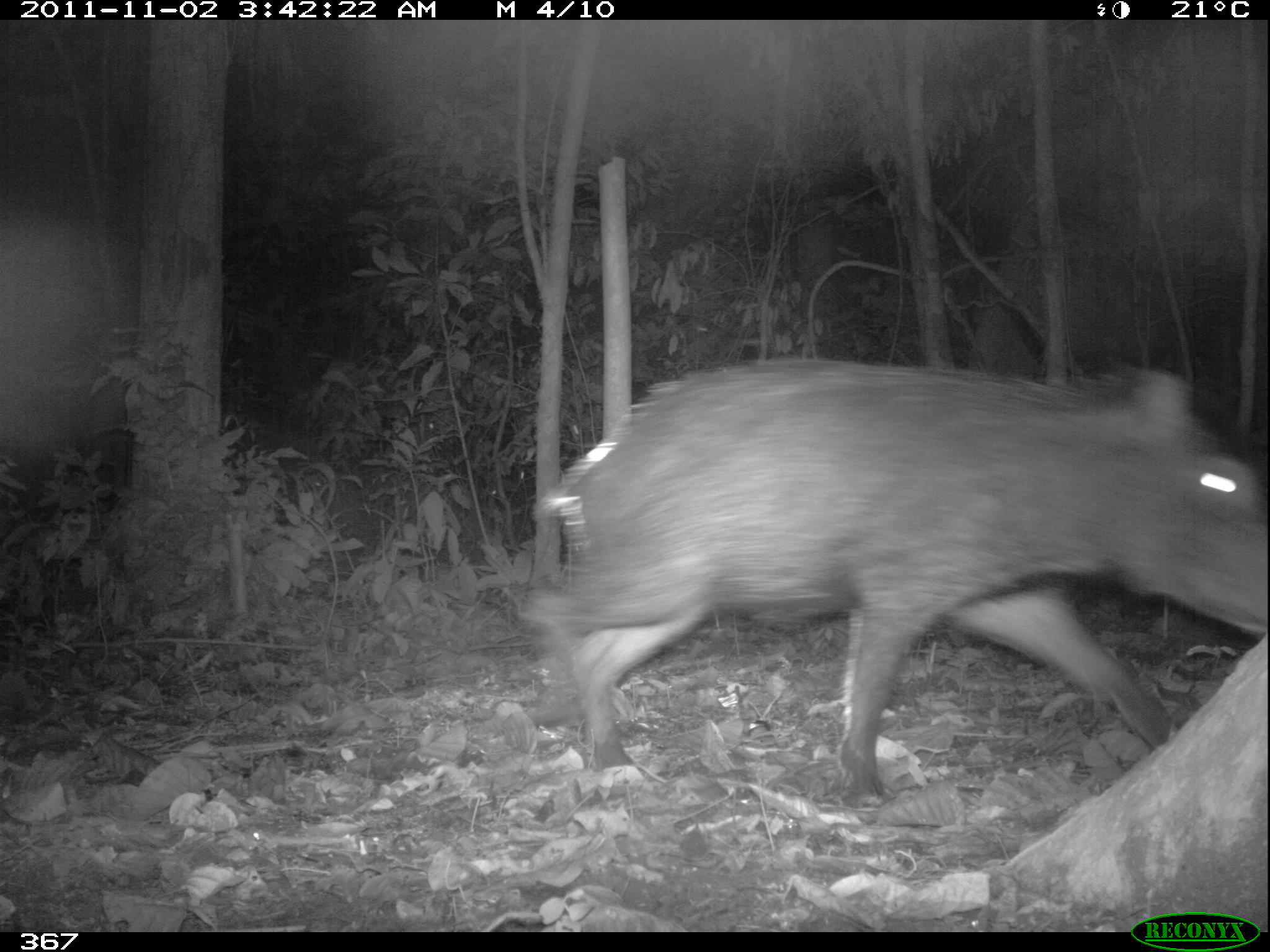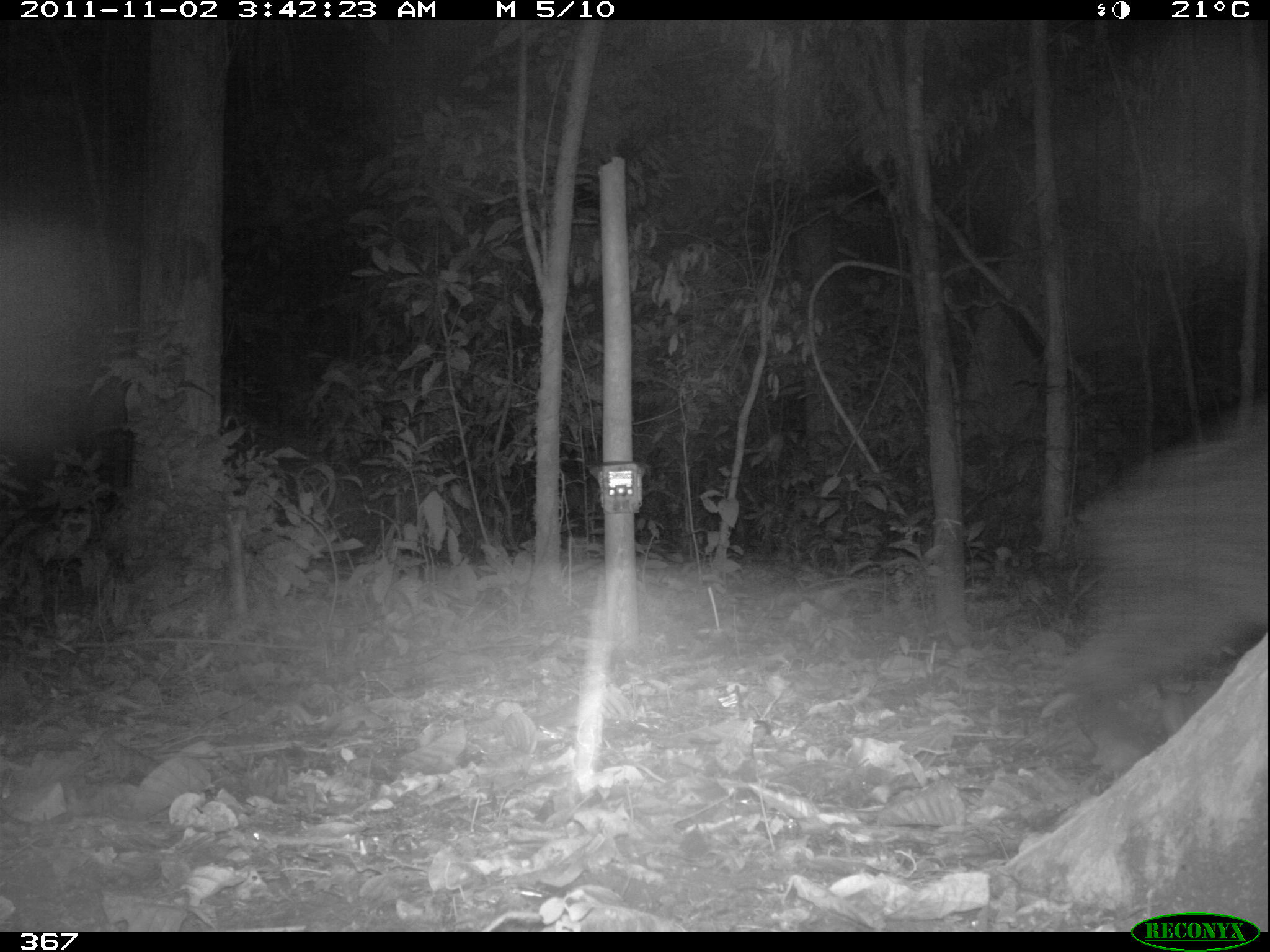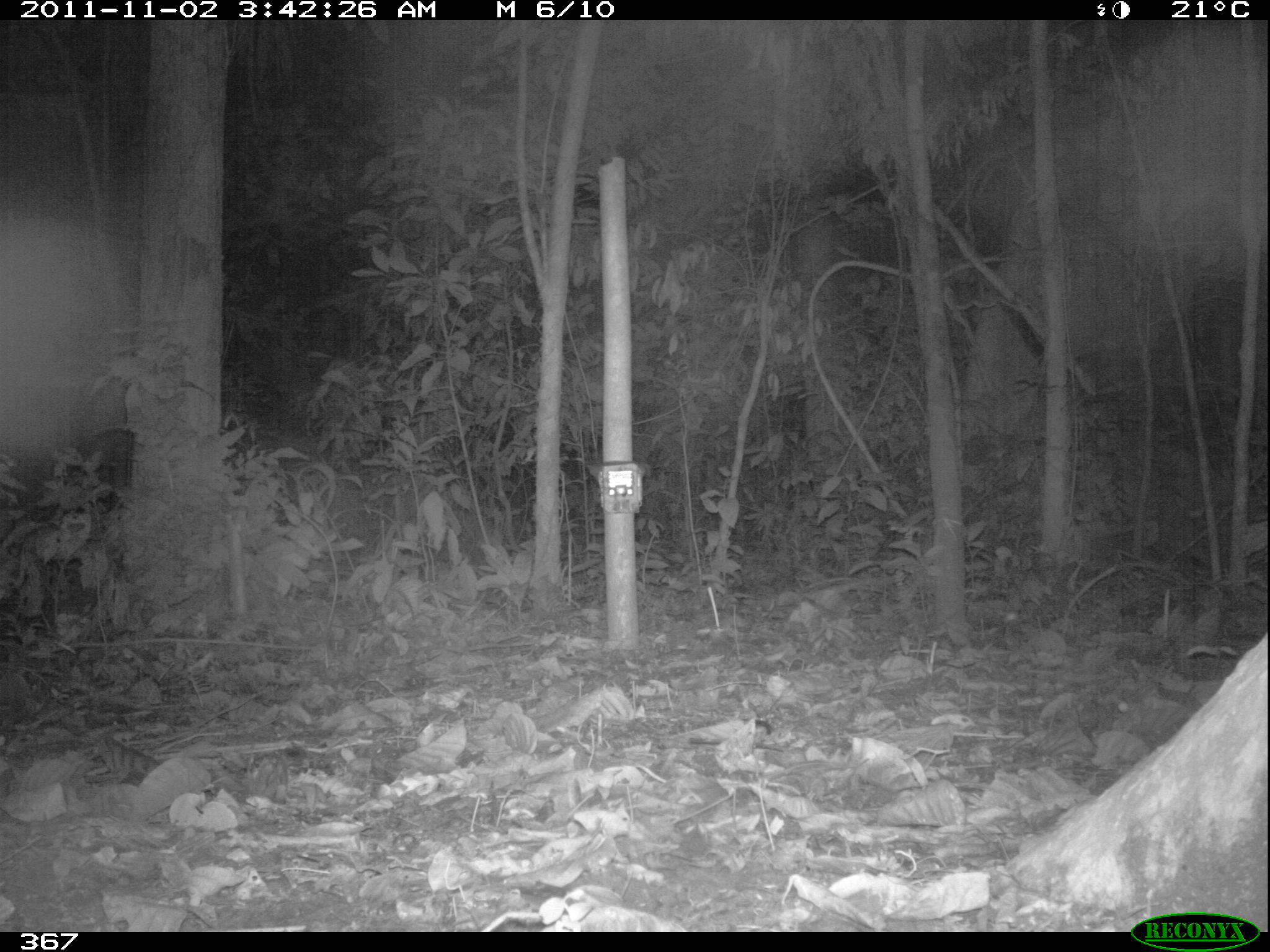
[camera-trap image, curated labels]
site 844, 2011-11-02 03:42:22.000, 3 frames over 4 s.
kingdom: Animalia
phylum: Chordata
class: Mammalia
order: Artiodactyla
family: Tayassuidae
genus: Tayassu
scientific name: Tayassu pecari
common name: white-lipped peccary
Tayassu pecari (white-lipped peccary).